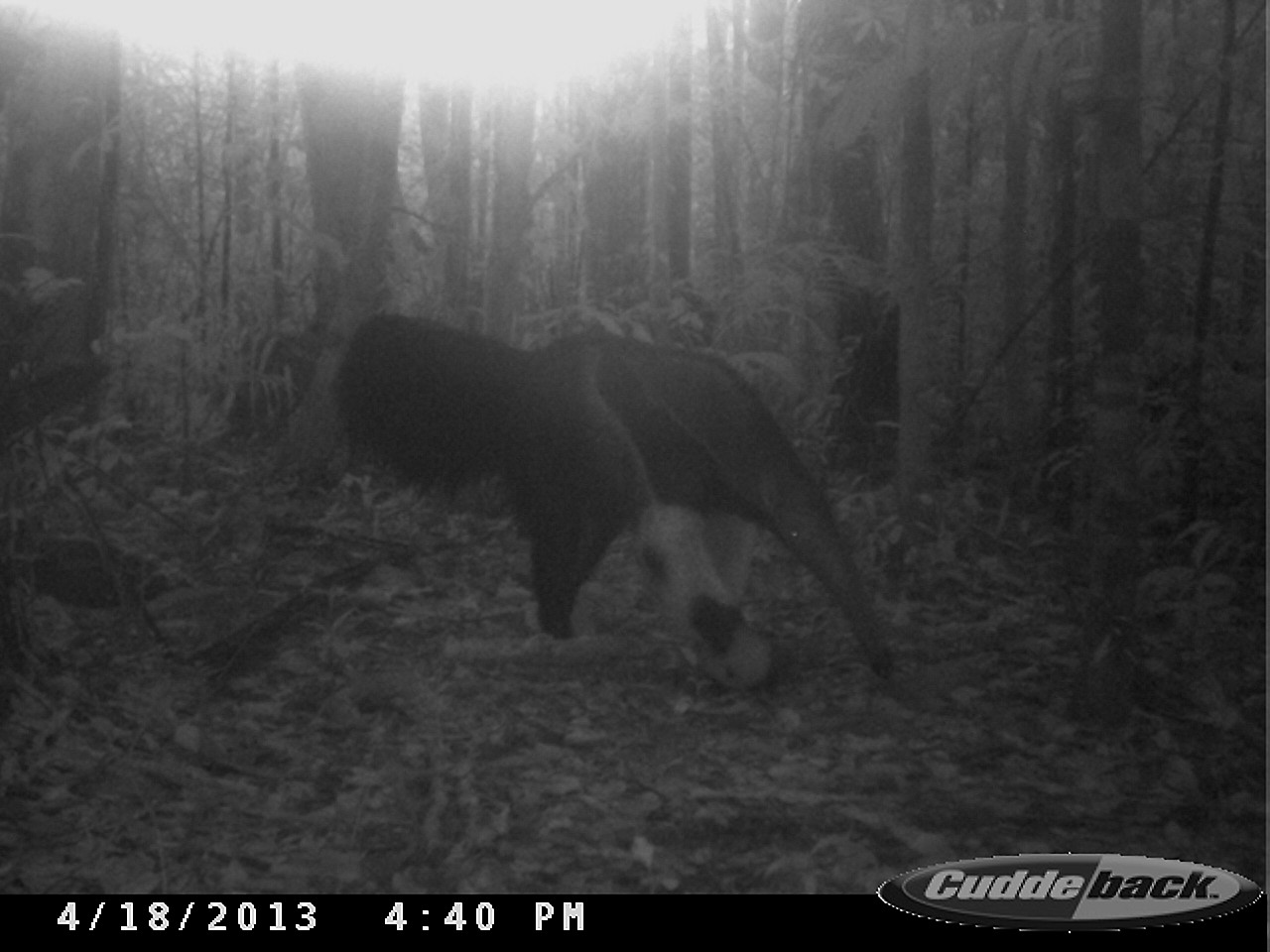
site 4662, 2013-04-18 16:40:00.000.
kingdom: Animalia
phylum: Chordata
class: Mammalia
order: Pilosa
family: Myrmecophagidae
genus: Myrmecophaga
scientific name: Myrmecophaga tridactyla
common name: giant anteater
Myrmecophaga tridactyla (giant anteater), count 1, age adult.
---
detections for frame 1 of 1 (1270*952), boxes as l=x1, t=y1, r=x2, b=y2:
myrmecophaga tridactyla: l=327, t=313, r=890, b=692